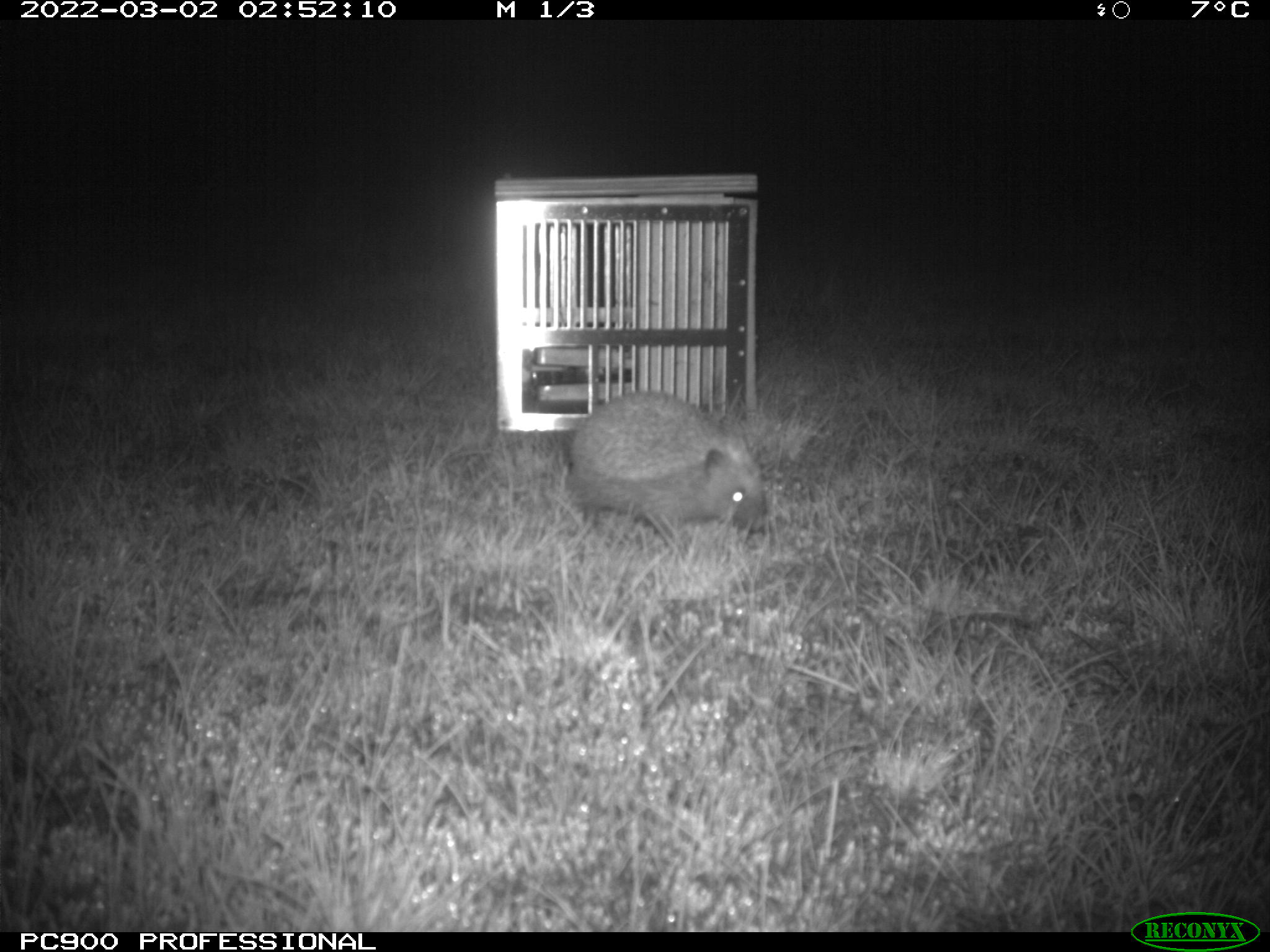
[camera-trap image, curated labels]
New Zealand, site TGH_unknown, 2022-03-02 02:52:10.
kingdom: Animalia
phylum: Chordata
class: Mammalia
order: Eulipotyphla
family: Erinaceidae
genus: Erinaceus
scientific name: Erinaceus europaeus europaeus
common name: european hedgehog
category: hedgehog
Hedgehog (european hedgehog) (Erinaceus europaeus europaeus).